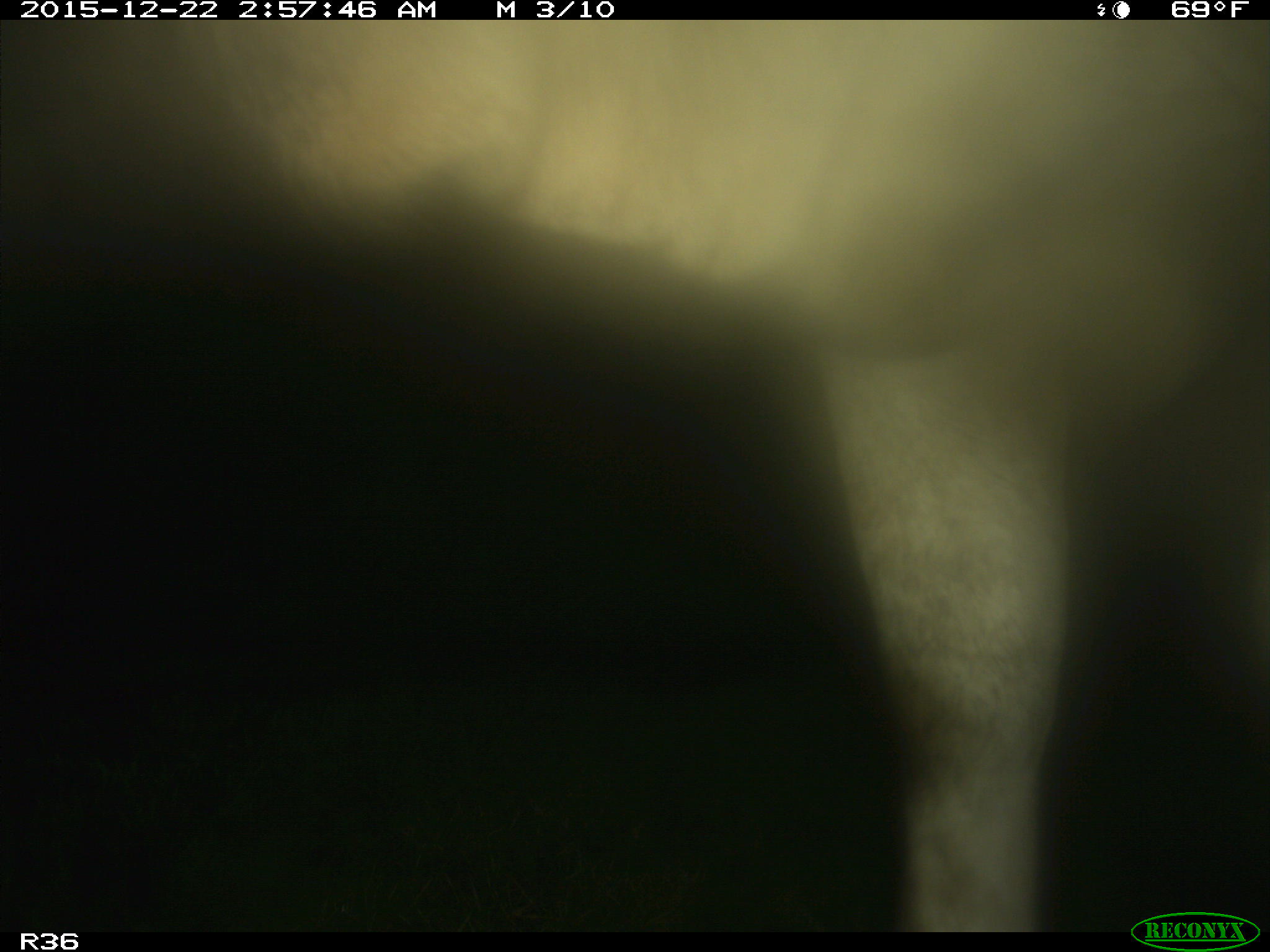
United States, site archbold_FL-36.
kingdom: Animalia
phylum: Chordata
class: Mammalia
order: Artiodactyla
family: Bovidae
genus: Bos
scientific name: Bos taurus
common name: domestic cow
Bos taurus (domestic cow).